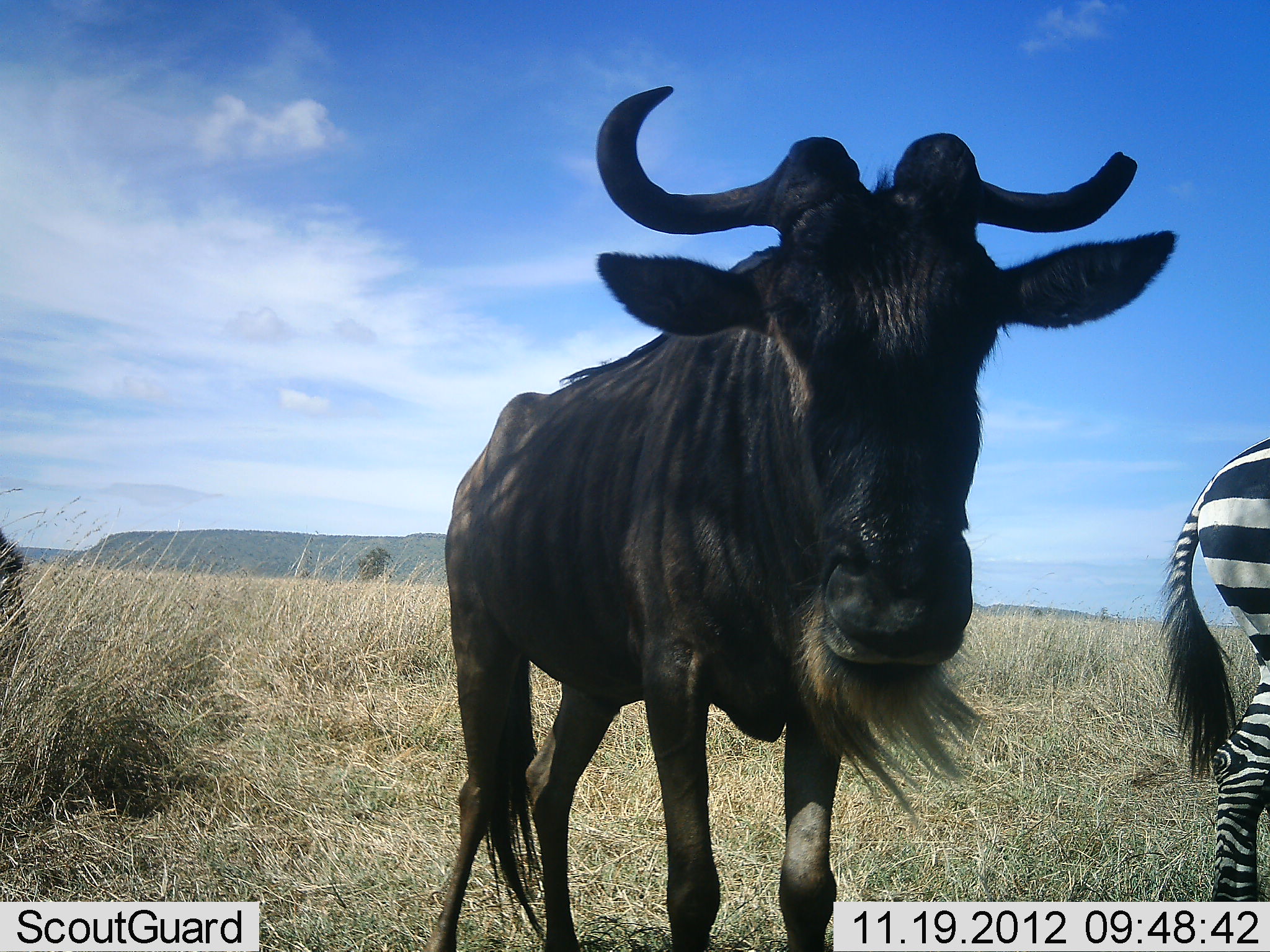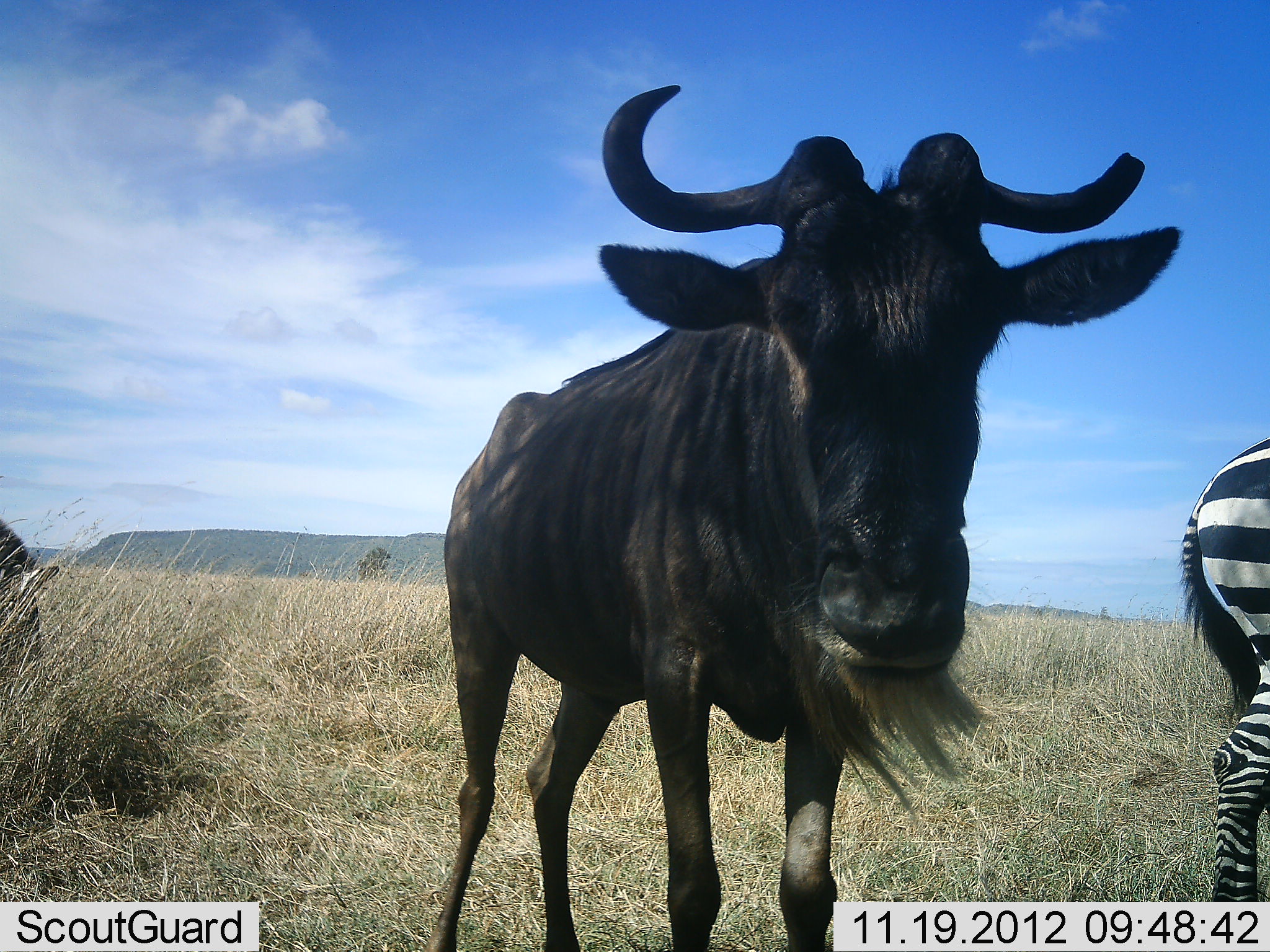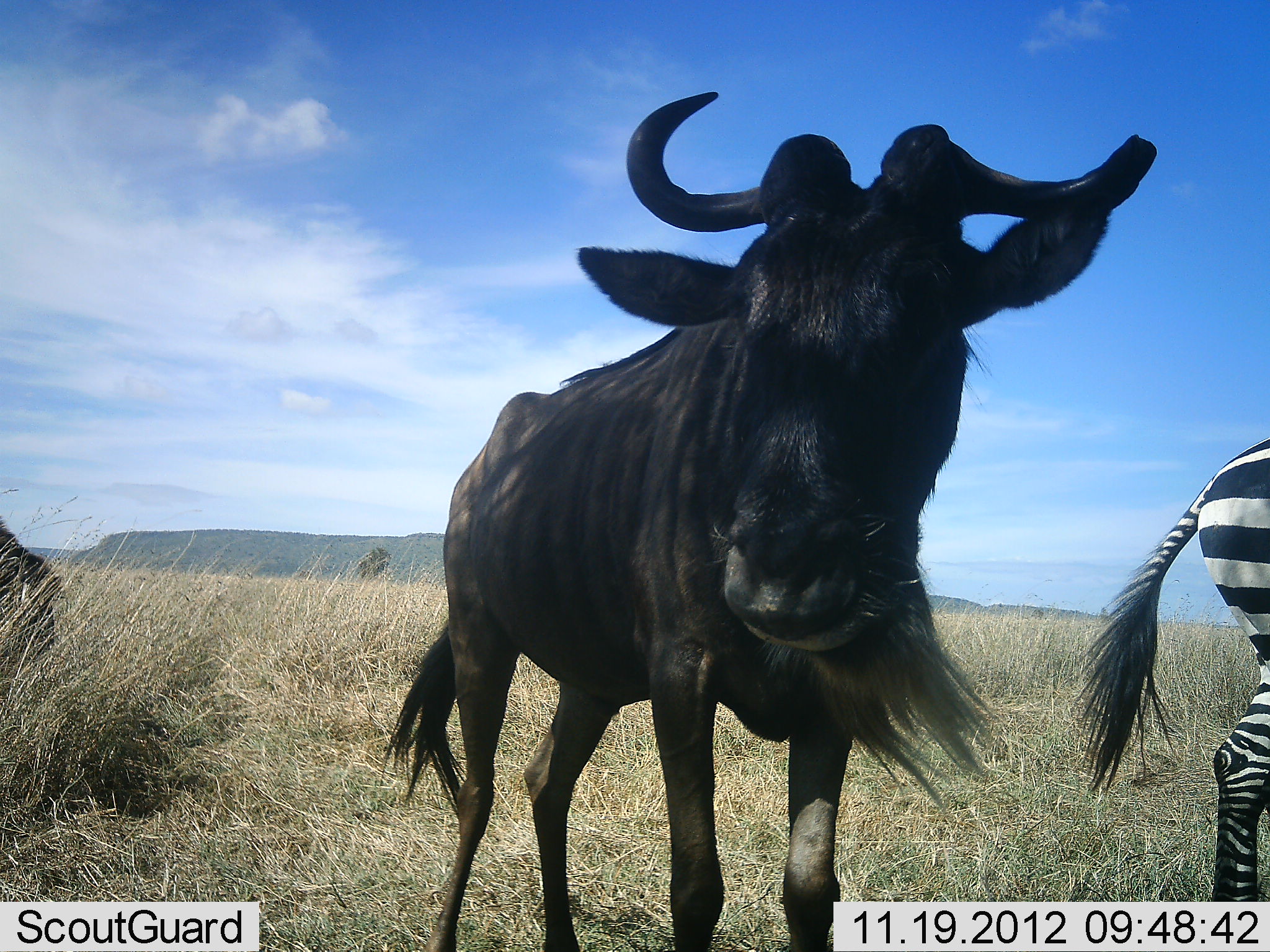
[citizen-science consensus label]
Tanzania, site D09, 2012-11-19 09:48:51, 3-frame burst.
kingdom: Animalia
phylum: Chordata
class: Mammalia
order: Artiodactyla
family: Bovidae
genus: Connochaetes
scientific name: Connochaetes taurinus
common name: blue wildebeest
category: wildebeest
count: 1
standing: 92%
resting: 8%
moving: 0%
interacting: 0%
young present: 0%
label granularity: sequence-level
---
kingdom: Animalia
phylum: Chordata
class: Mammalia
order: Perissodactyla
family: Equidae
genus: Equus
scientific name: Equus quagga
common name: plains zebra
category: zebra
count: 1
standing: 80%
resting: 10%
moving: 0%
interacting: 0%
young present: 0%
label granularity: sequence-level